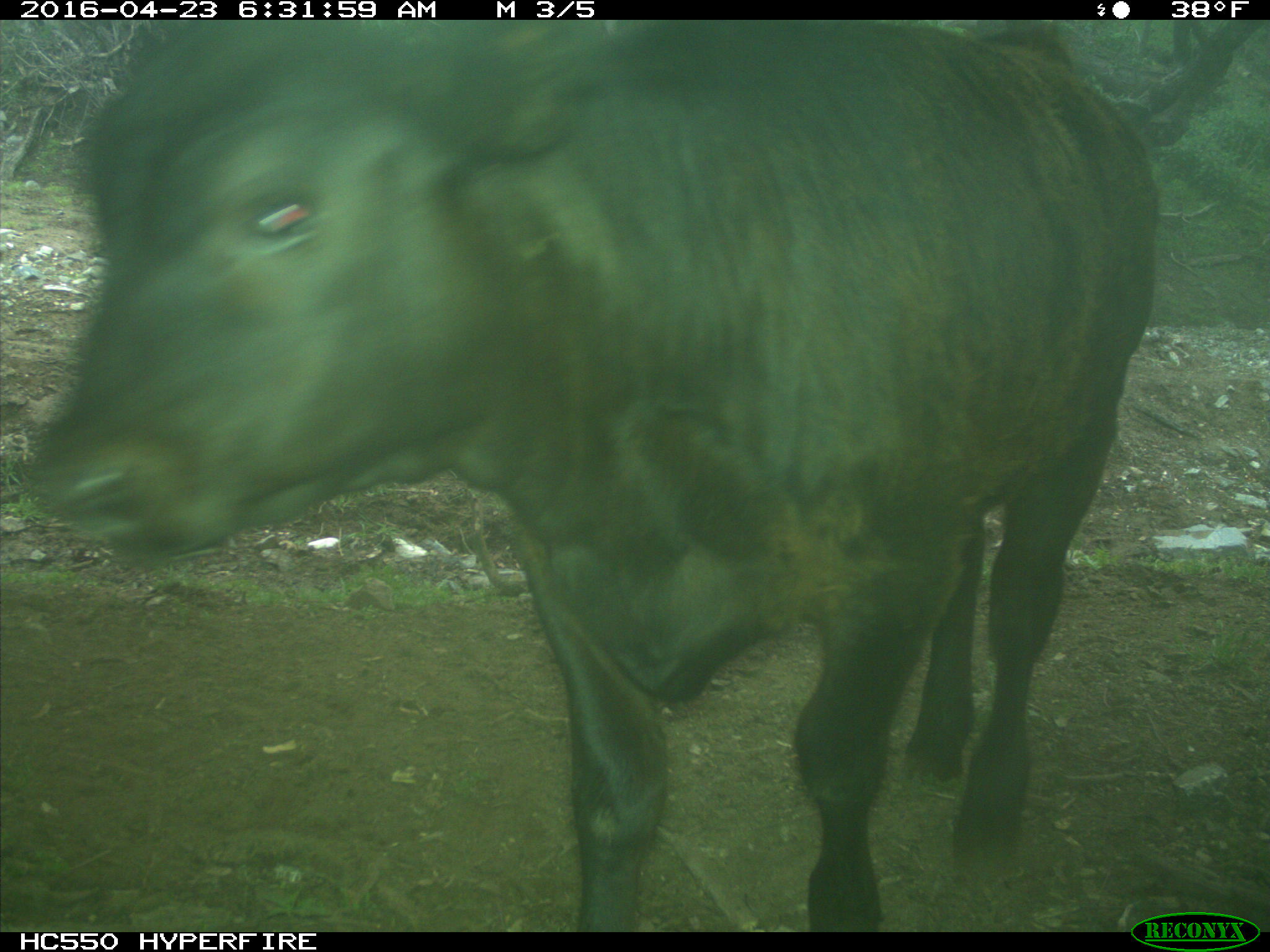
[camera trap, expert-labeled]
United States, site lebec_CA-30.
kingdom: Animalia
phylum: Chordata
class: Mammalia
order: Artiodactyla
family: Bovidae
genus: Bos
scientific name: Bos taurus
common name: domestic cow